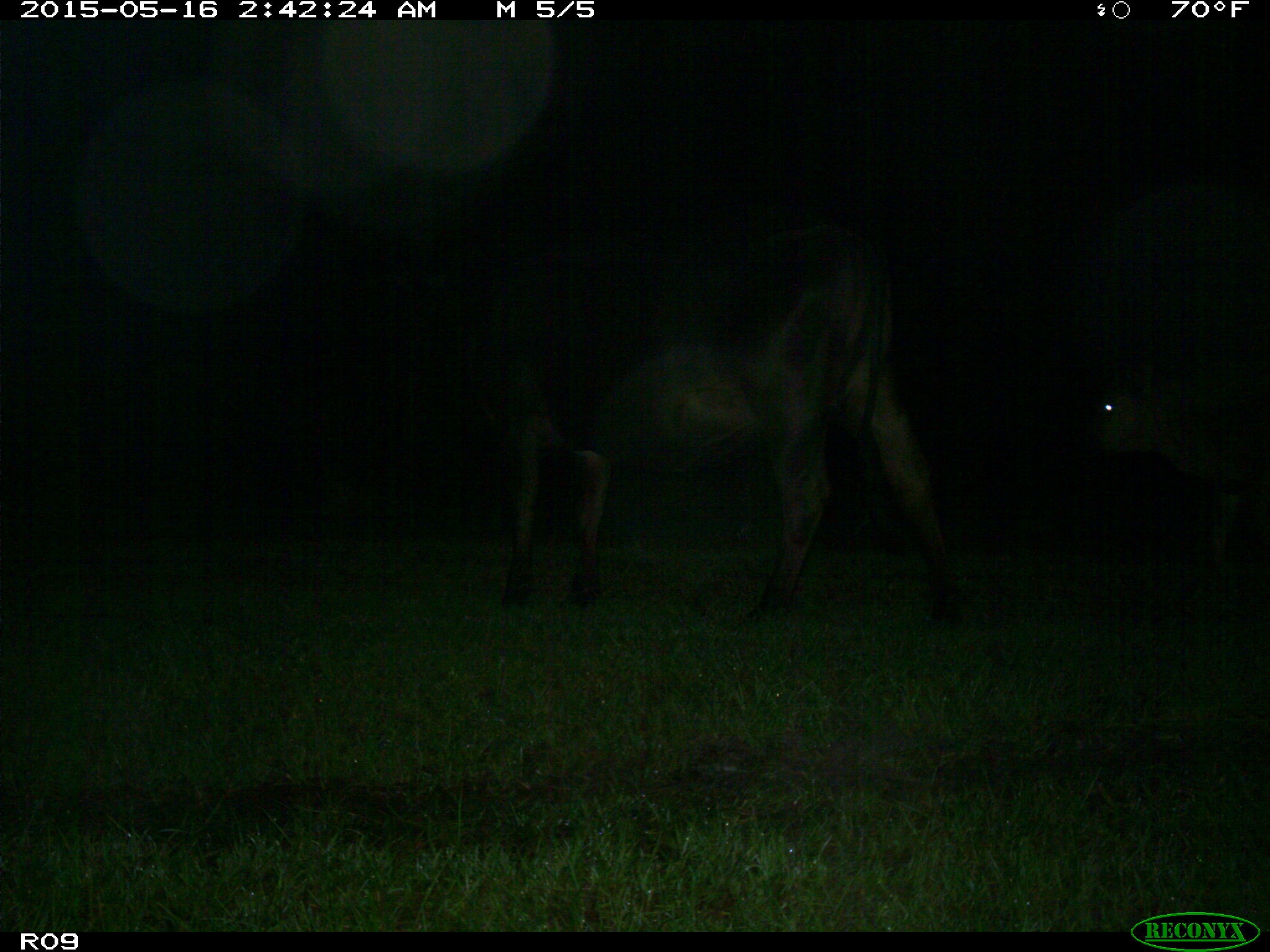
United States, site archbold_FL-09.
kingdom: Animalia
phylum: Chordata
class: Mammalia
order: Artiodactyla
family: Bovidae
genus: Bos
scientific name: Bos taurus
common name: domestic cow